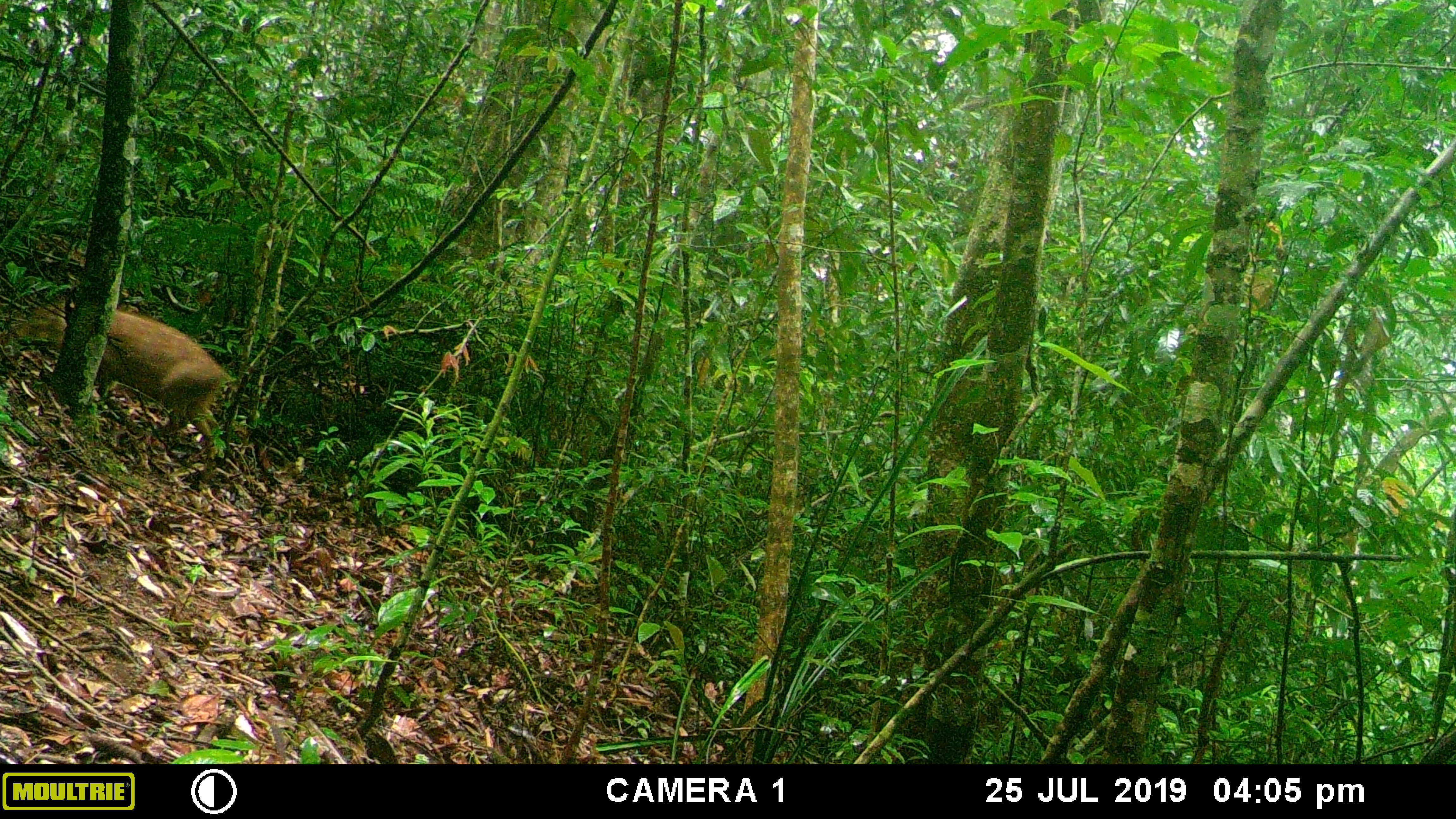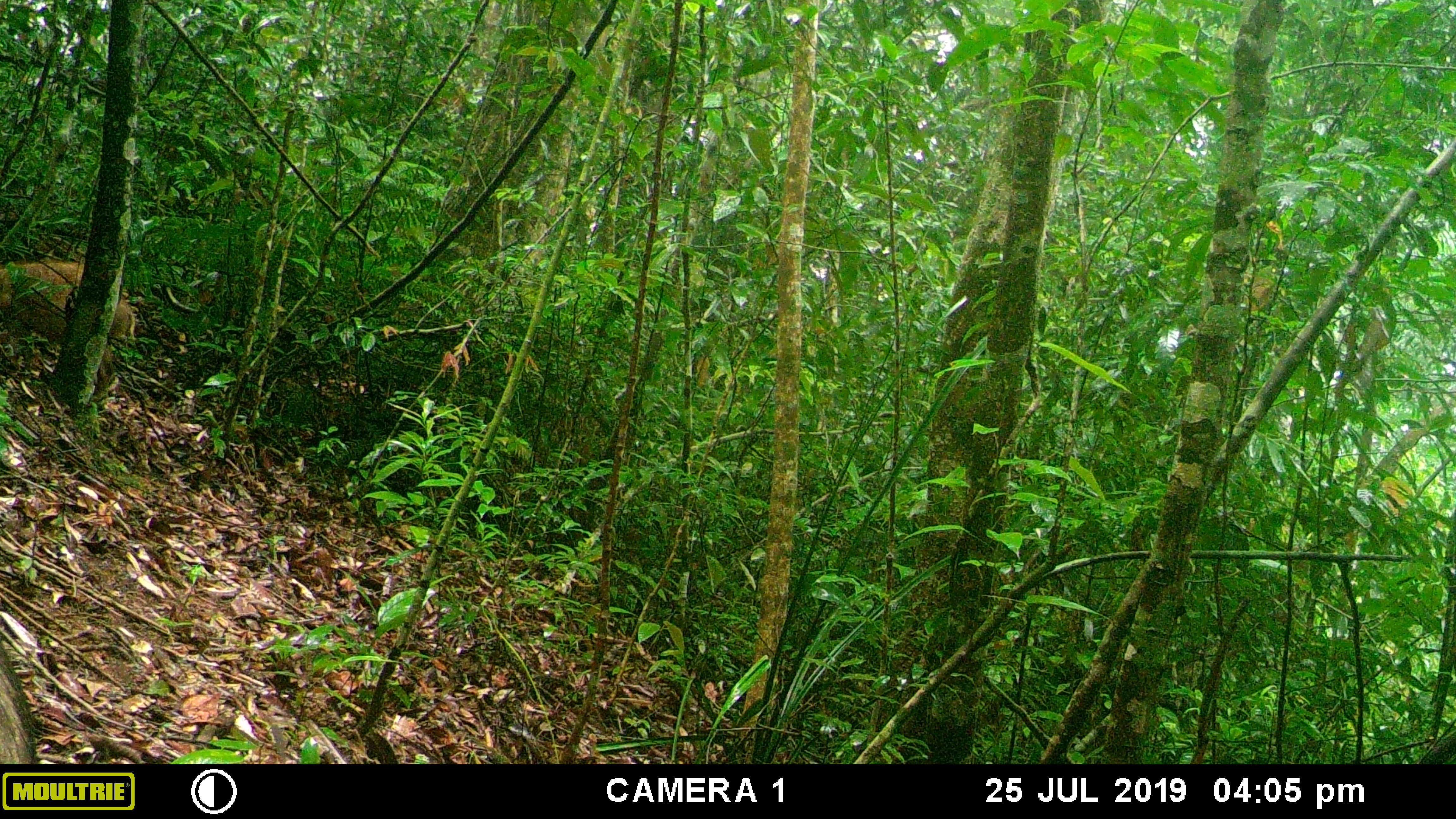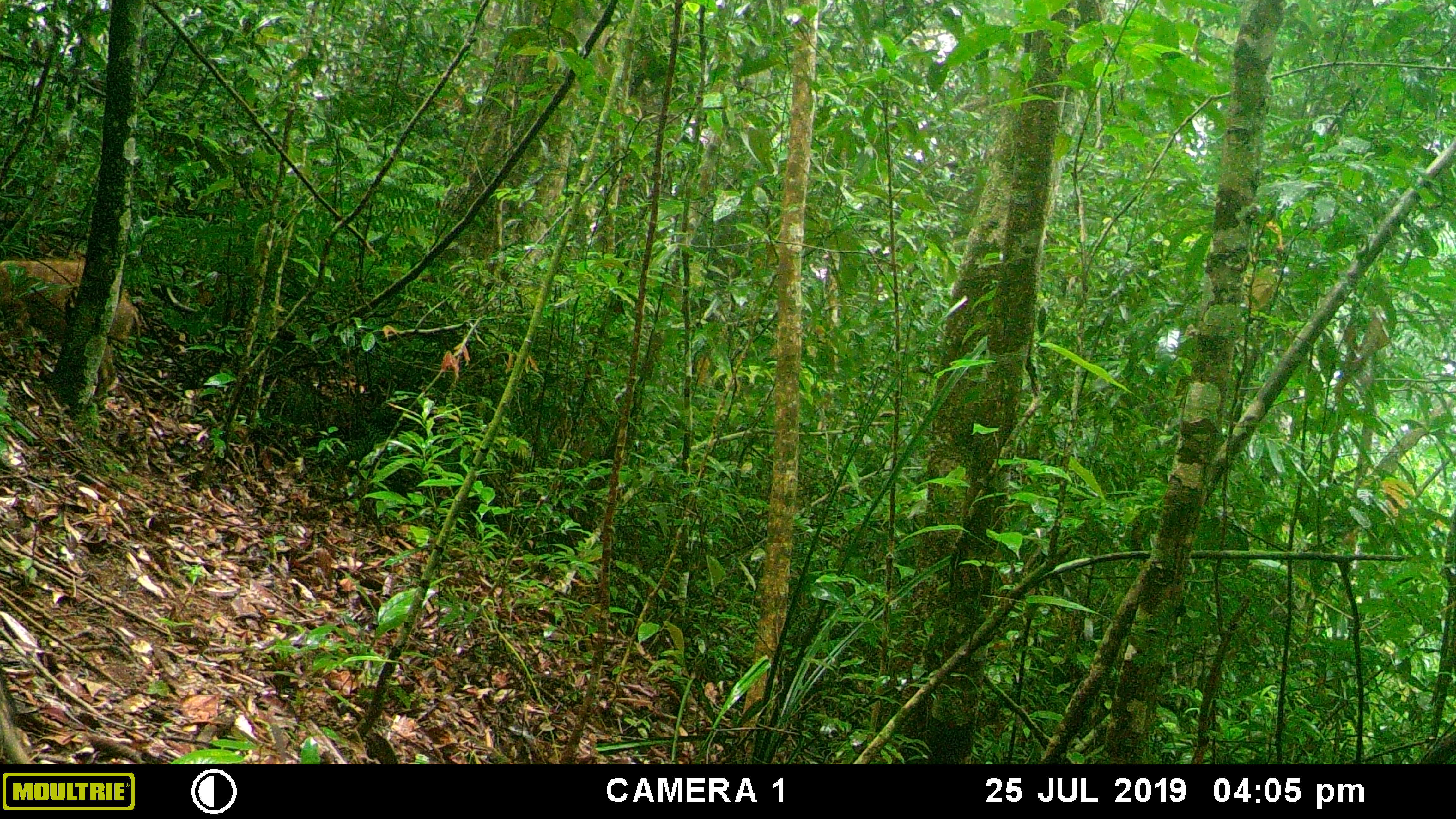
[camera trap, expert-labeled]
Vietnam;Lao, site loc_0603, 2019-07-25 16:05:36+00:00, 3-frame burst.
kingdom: Animalia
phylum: Chordata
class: Mammalia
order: Artiodactyla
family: Suidae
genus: Sus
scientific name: Sus scrofa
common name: eurasian wild pig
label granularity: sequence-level